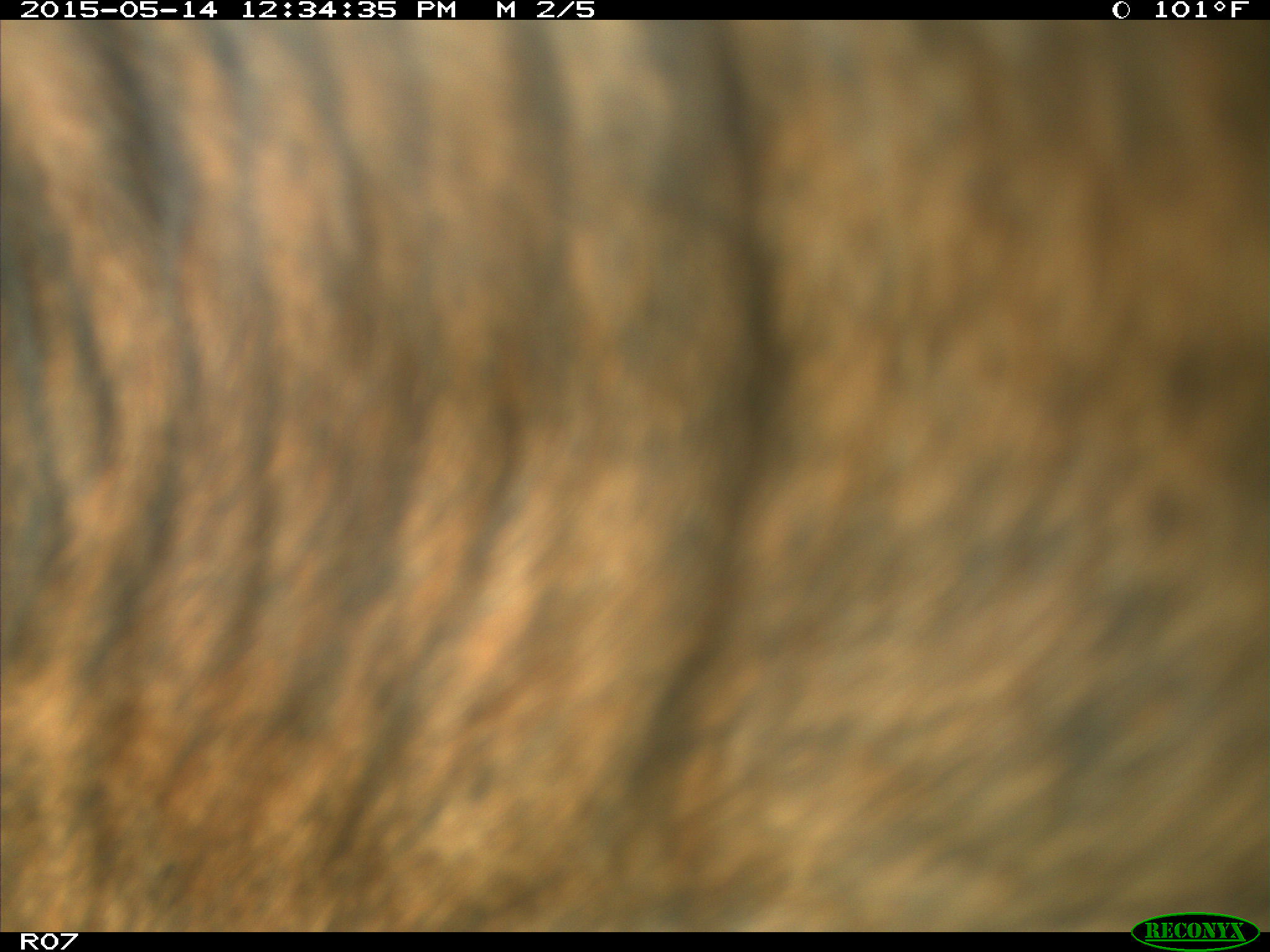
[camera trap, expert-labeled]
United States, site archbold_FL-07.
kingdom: Animalia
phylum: Chordata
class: Mammalia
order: Artiodactyla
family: Bovidae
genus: Bos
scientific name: Bos taurus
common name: domestic cow